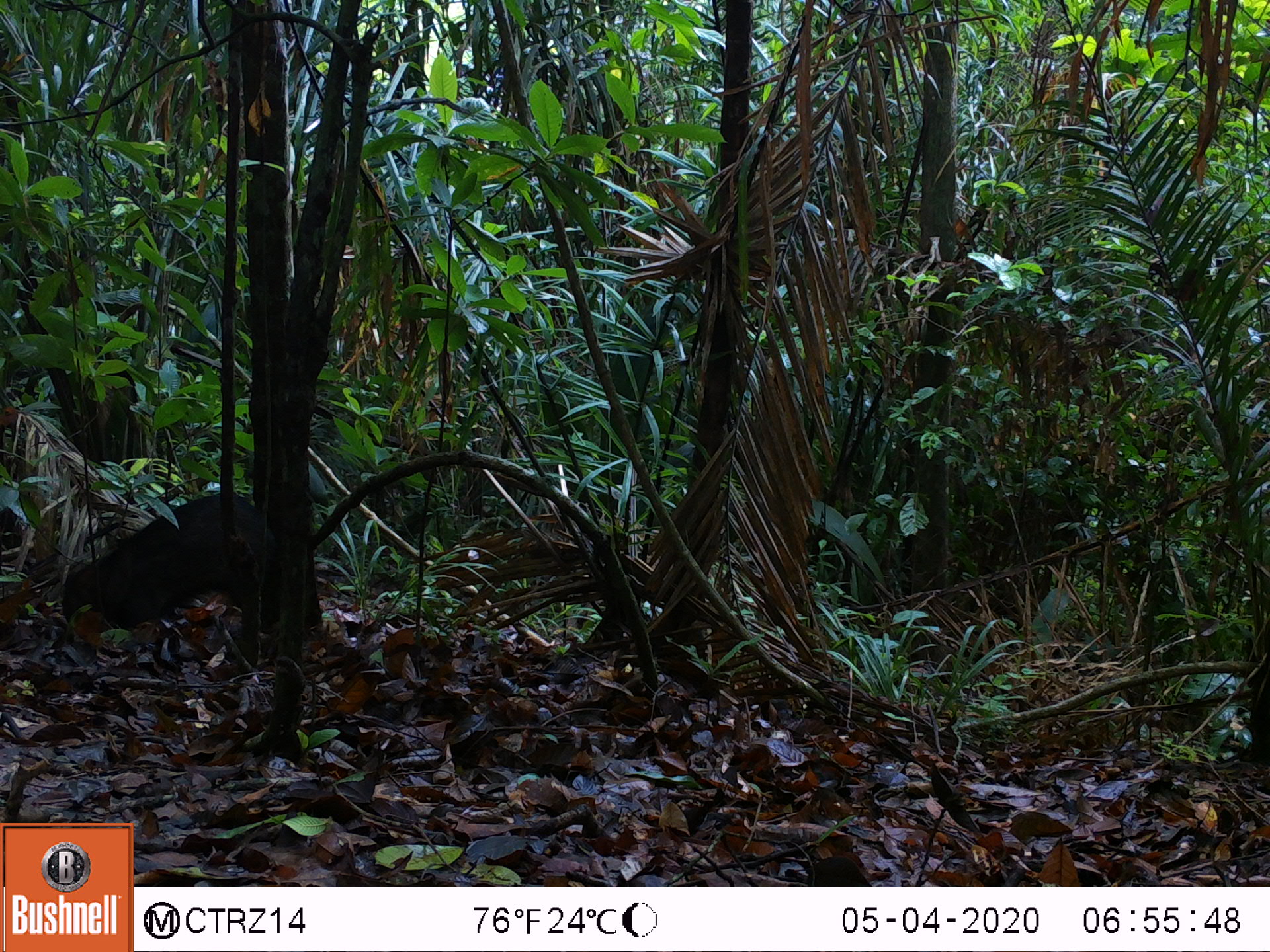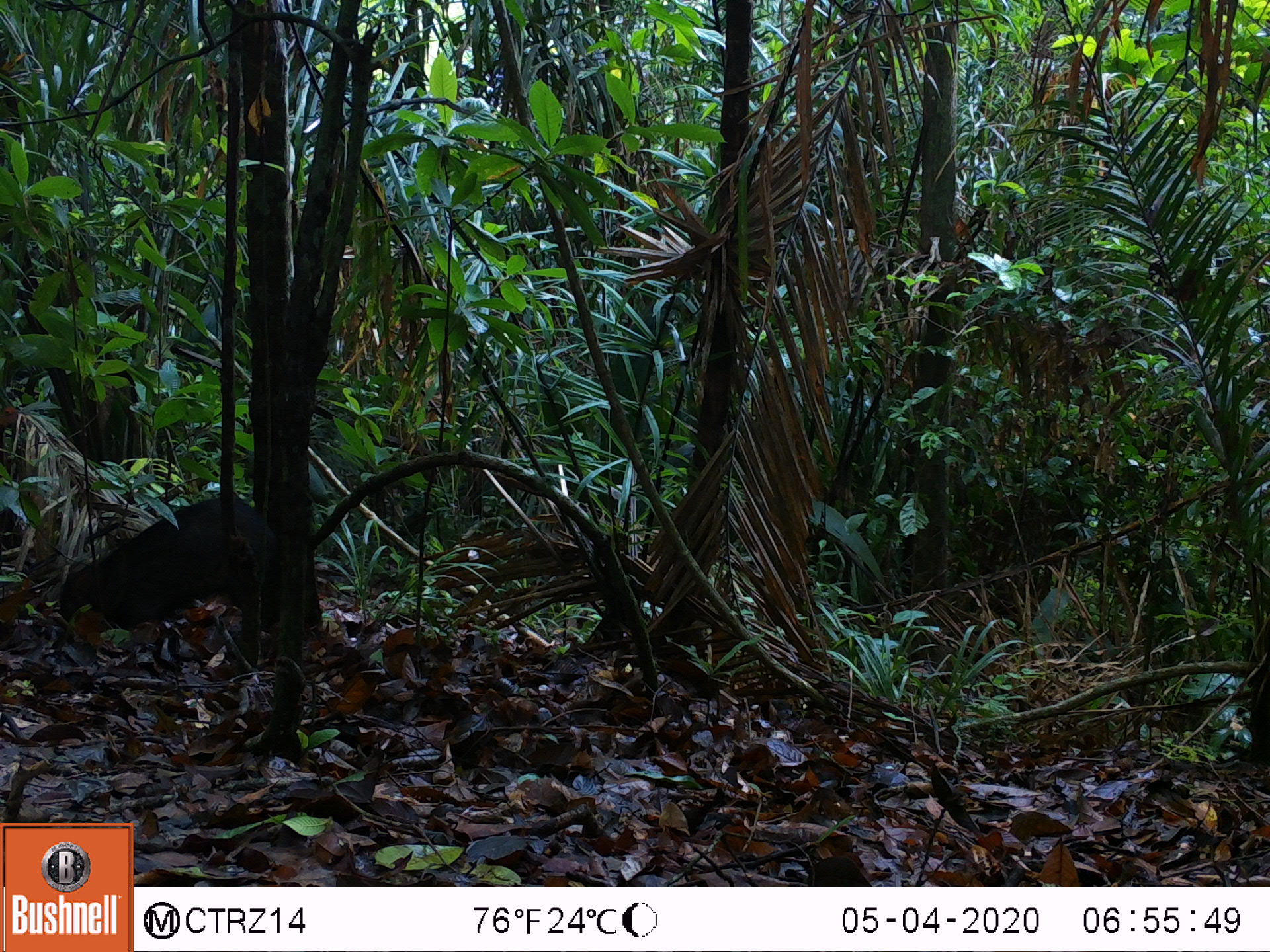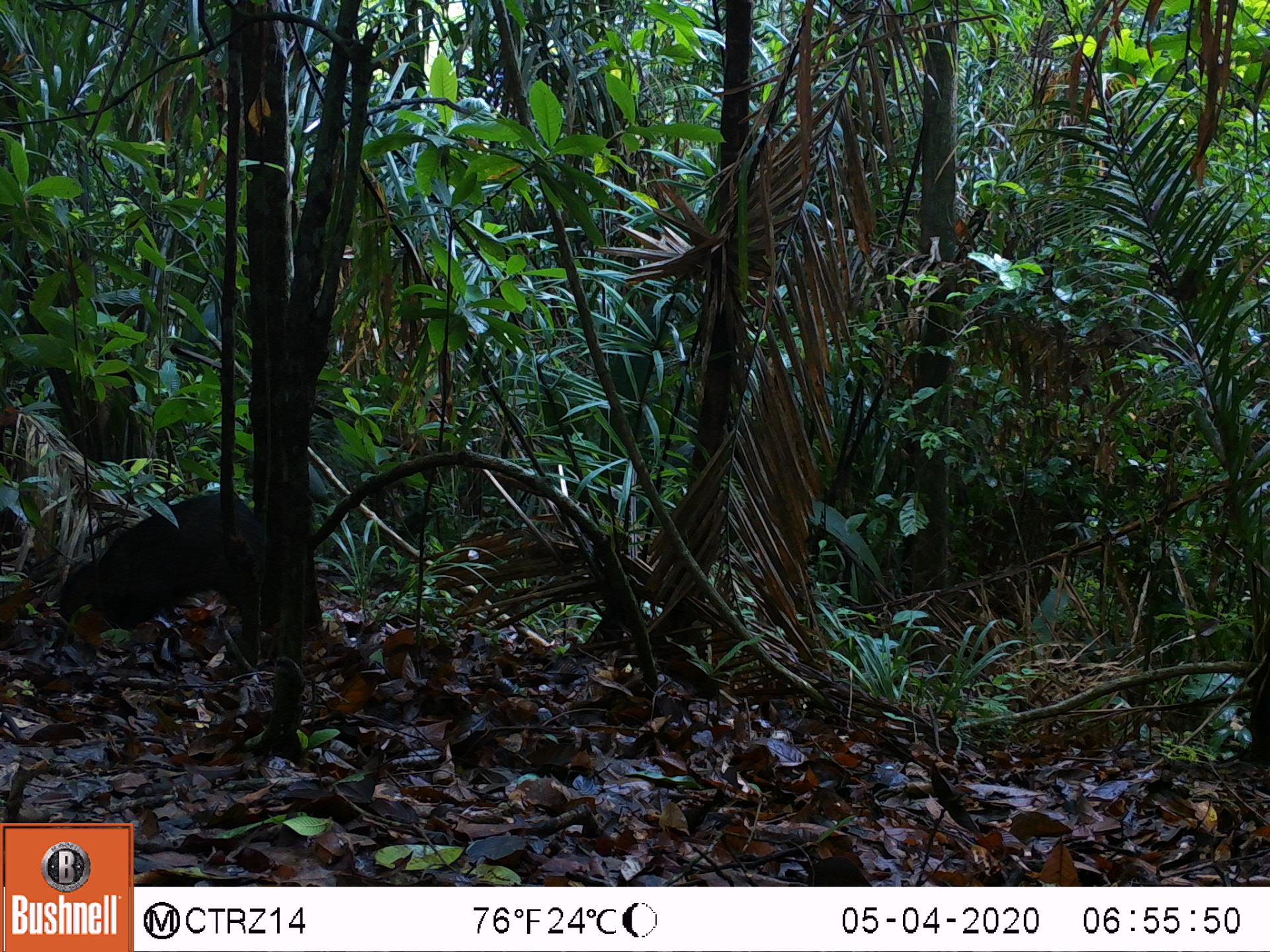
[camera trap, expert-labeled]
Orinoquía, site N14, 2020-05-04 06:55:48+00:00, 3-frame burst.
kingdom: Animalia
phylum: Chordata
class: Mammalia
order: Artiodactyla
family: Tayassuidae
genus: Pecari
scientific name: Pecari tajacu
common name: collared peccary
Collared peccary (Pecari tajacu).